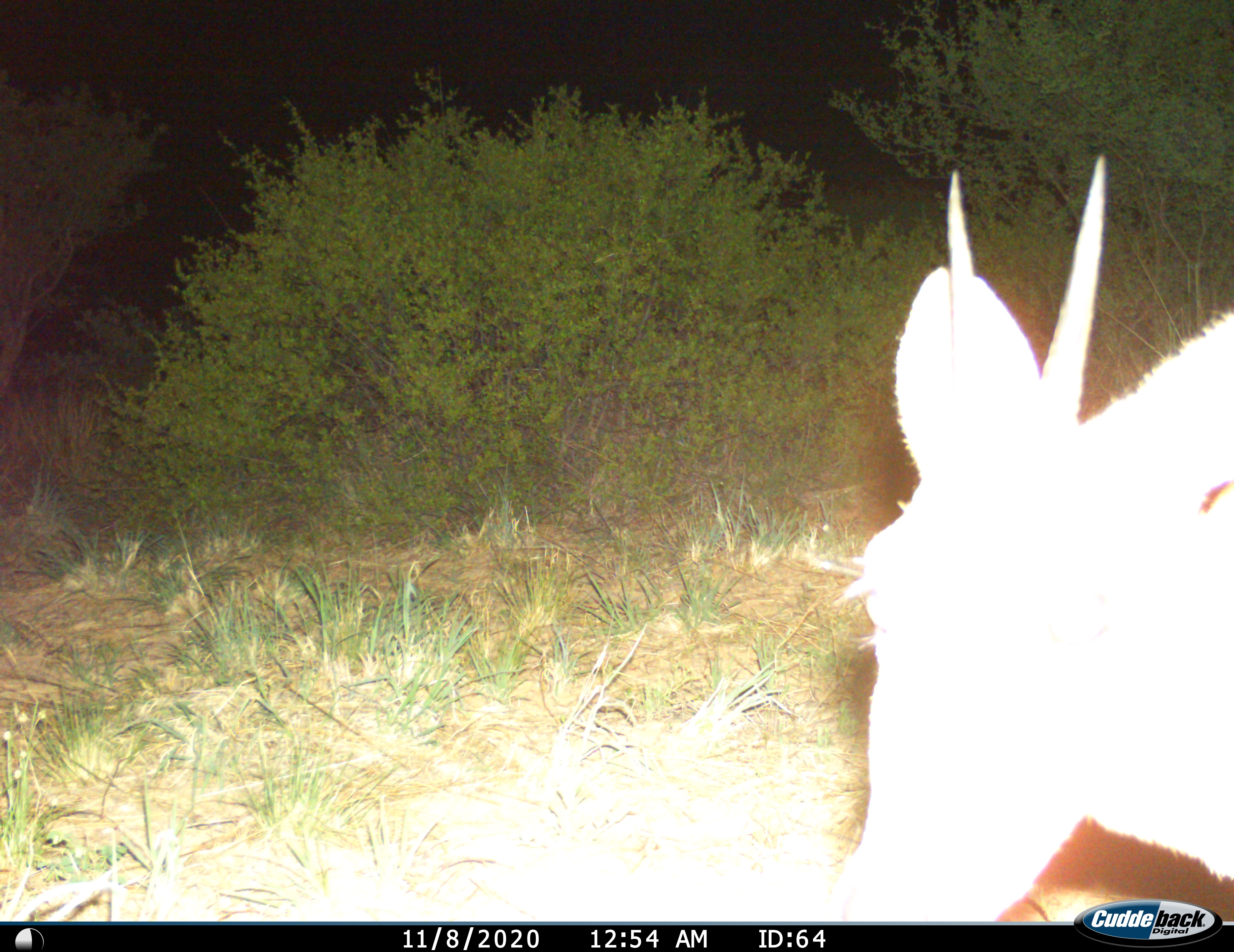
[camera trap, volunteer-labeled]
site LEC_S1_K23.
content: unidentified animal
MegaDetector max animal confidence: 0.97